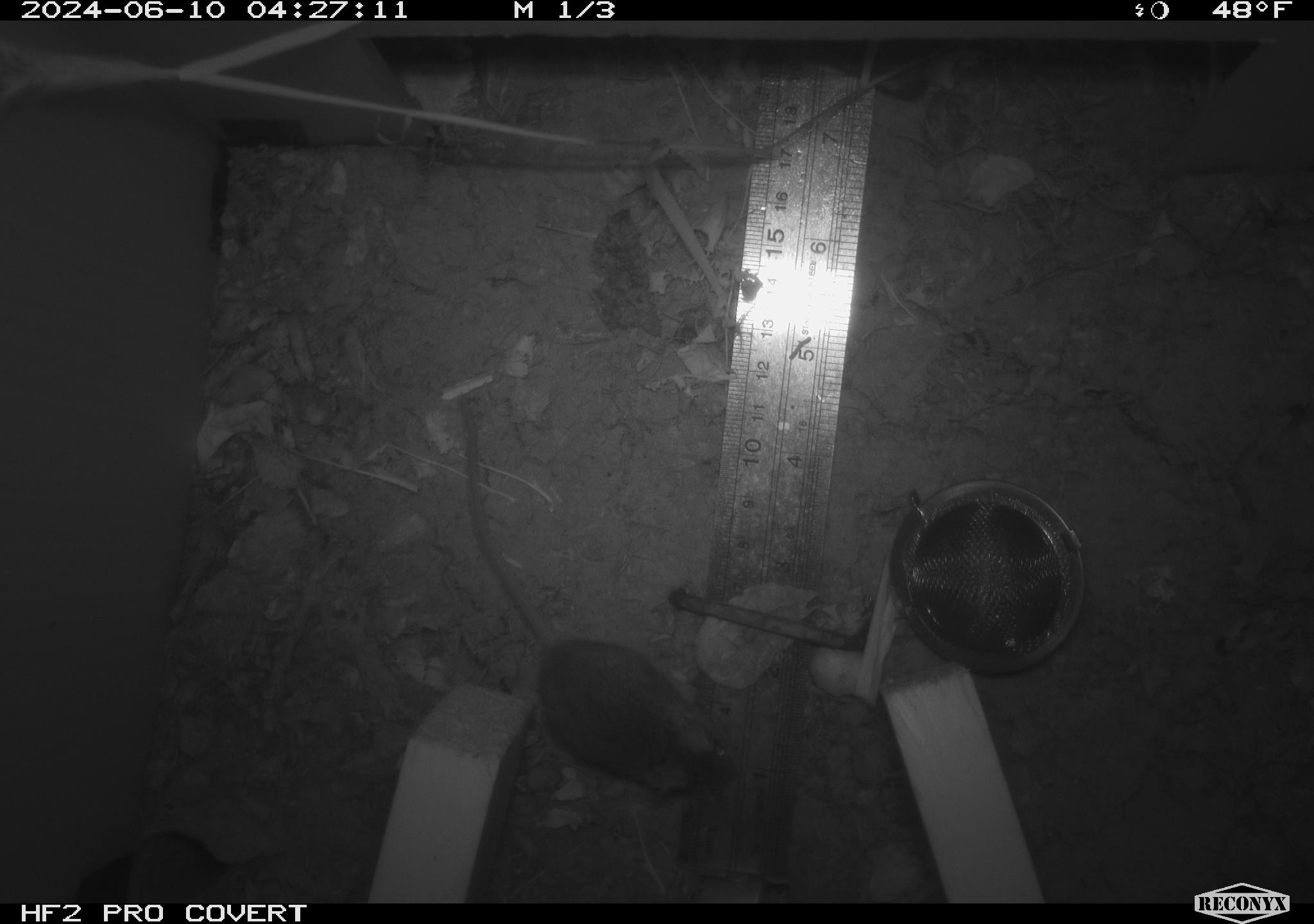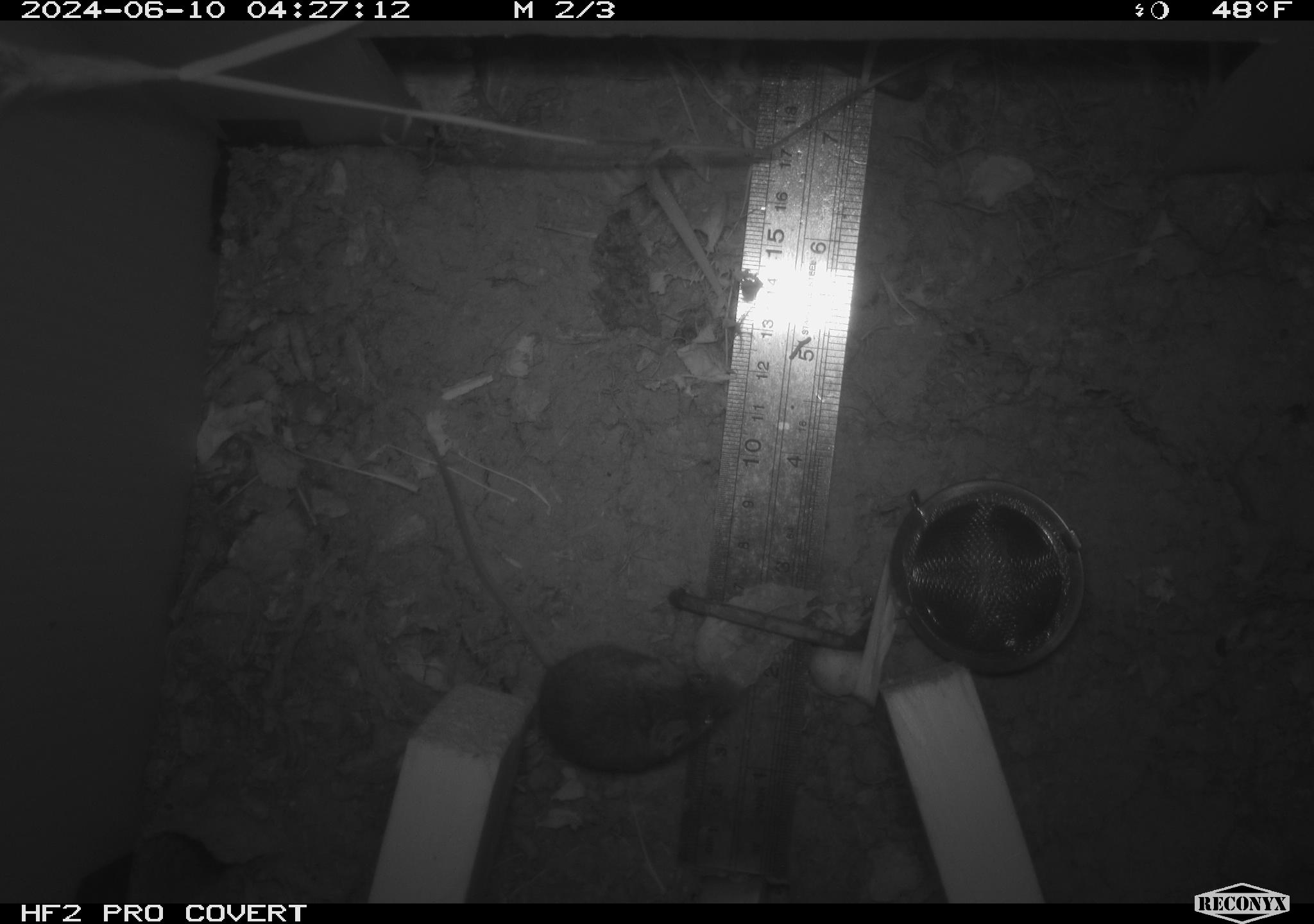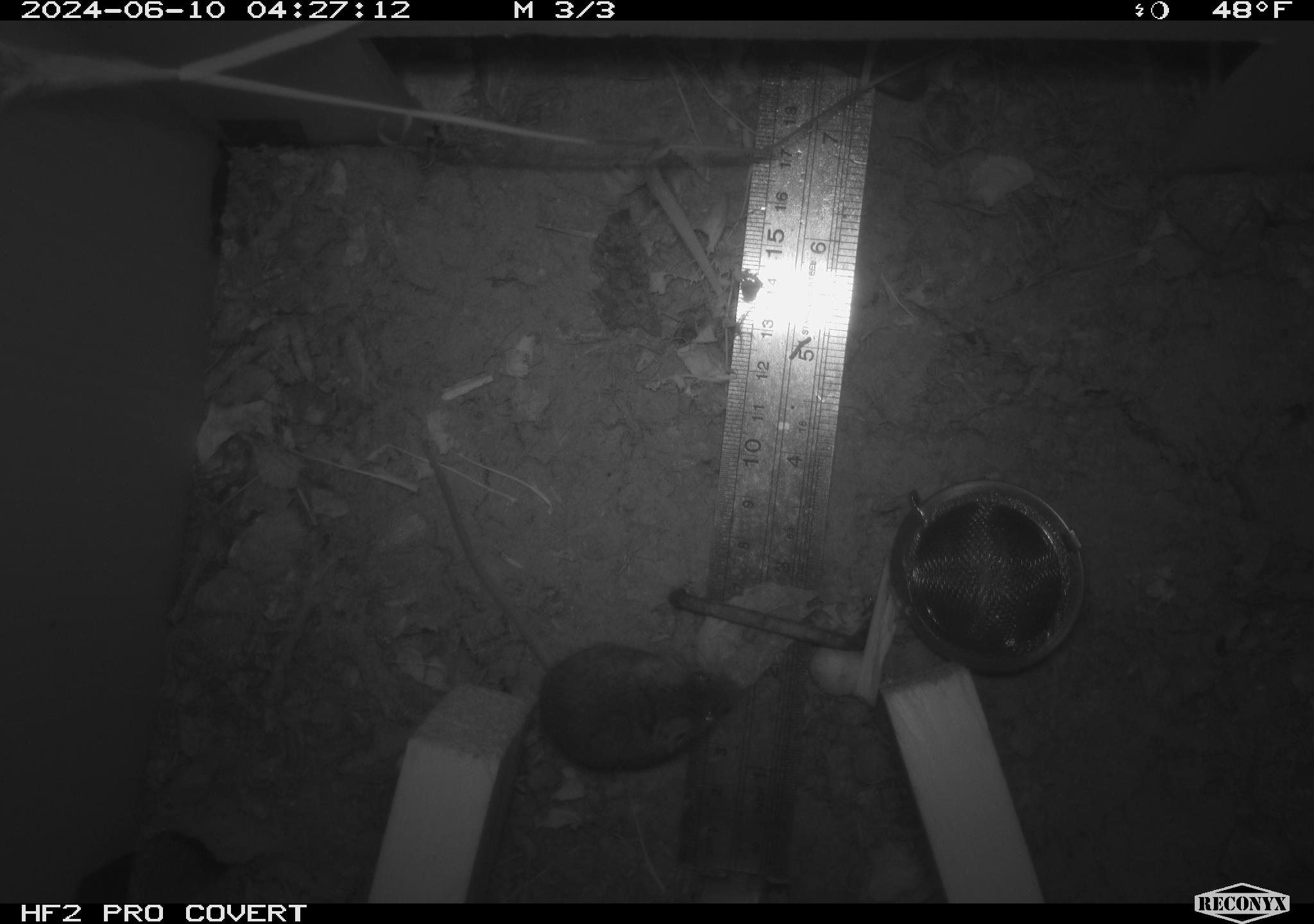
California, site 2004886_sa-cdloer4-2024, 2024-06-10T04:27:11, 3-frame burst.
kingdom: Animalia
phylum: Chordata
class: Mammalia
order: Rodentia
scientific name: Rodentia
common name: rodent